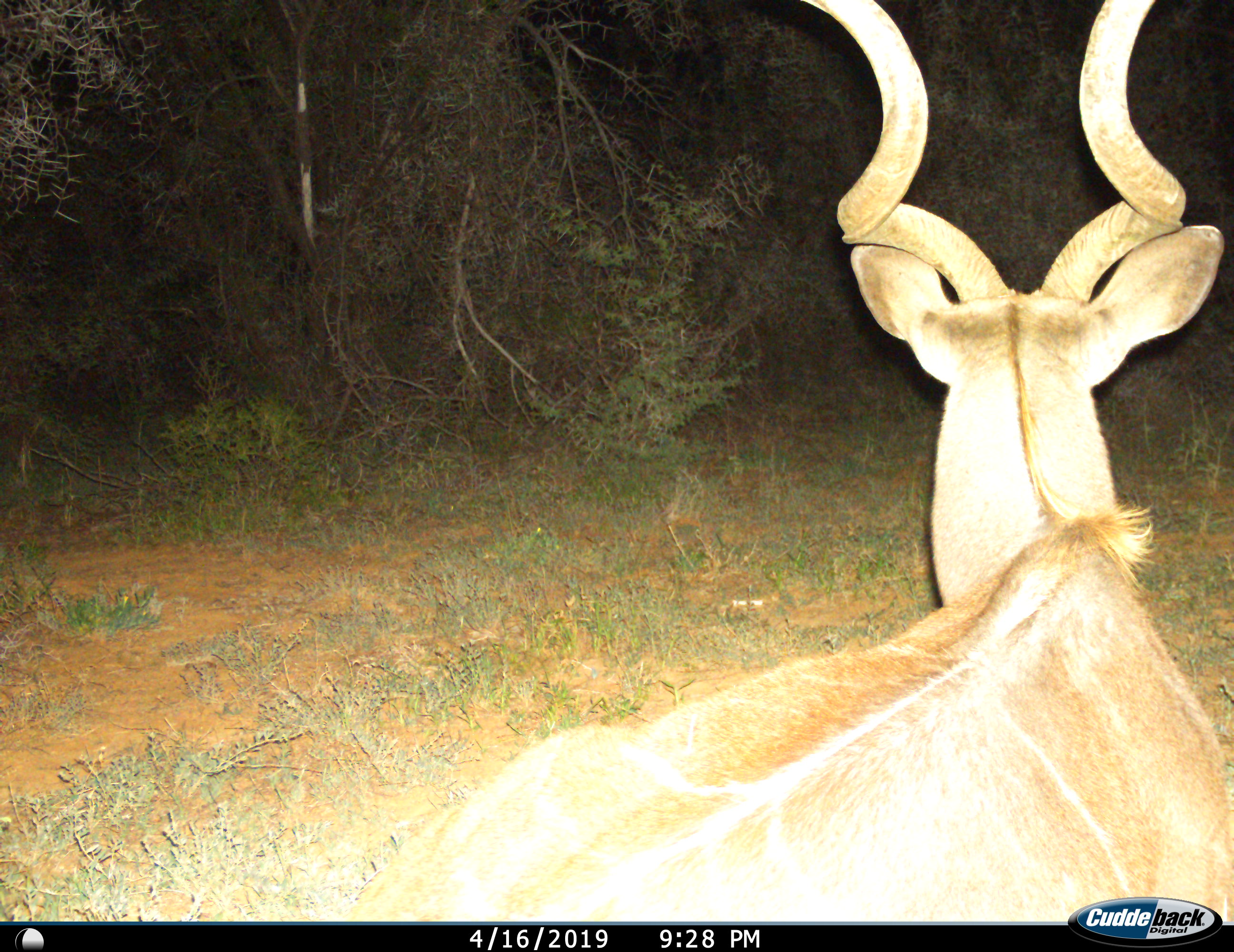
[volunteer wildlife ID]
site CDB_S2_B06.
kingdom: Animalia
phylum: Chordata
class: Mammalia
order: Artiodactyla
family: Bovidae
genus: Tragelaphus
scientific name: Tragelaphus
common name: kudu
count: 1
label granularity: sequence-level